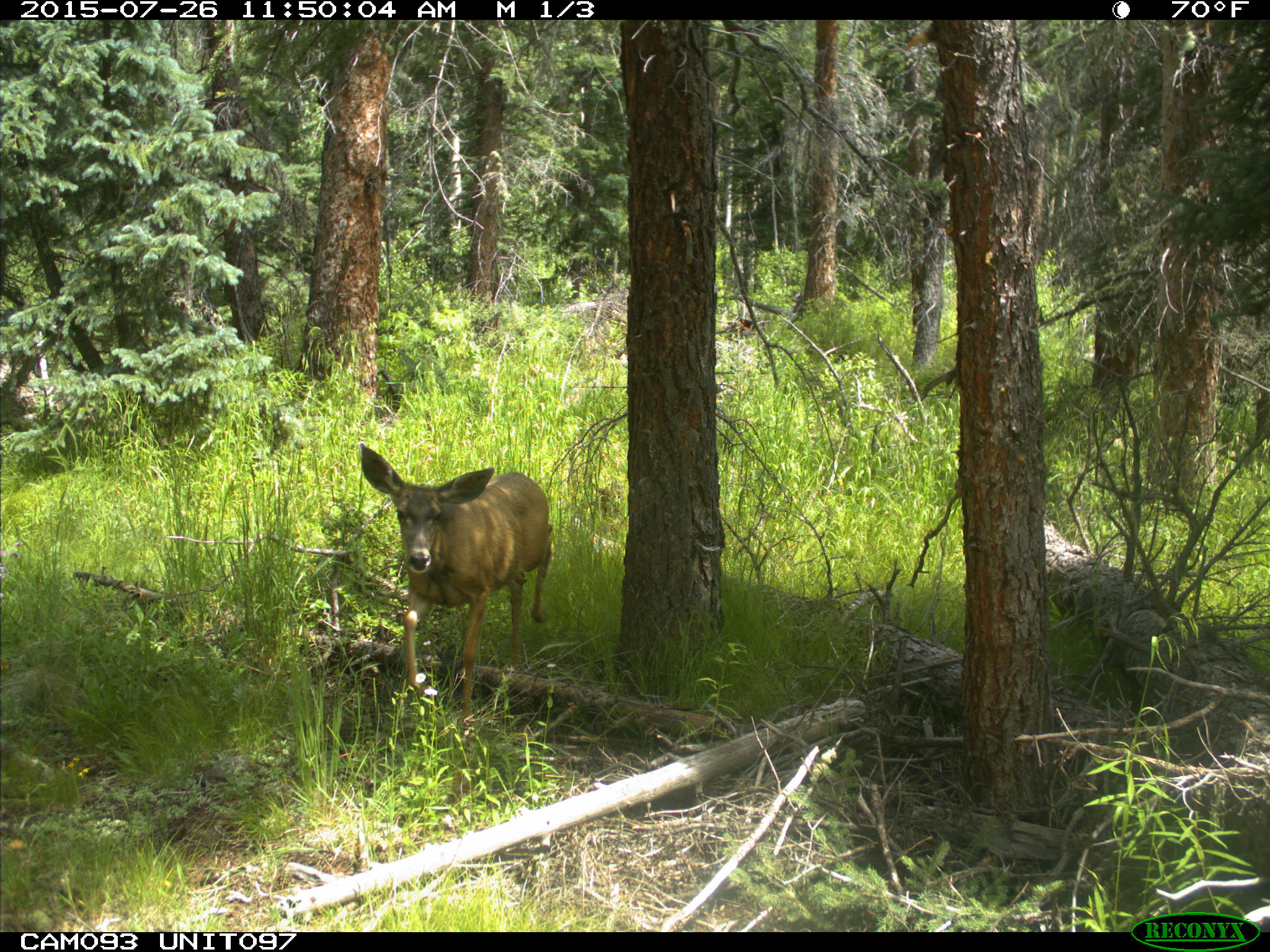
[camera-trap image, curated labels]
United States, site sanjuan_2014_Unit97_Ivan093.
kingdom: Animalia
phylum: Chordata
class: Mammalia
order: Artiodactyla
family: Cervidae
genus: Odocoileus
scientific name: Odocoileus hemionus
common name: mule deer